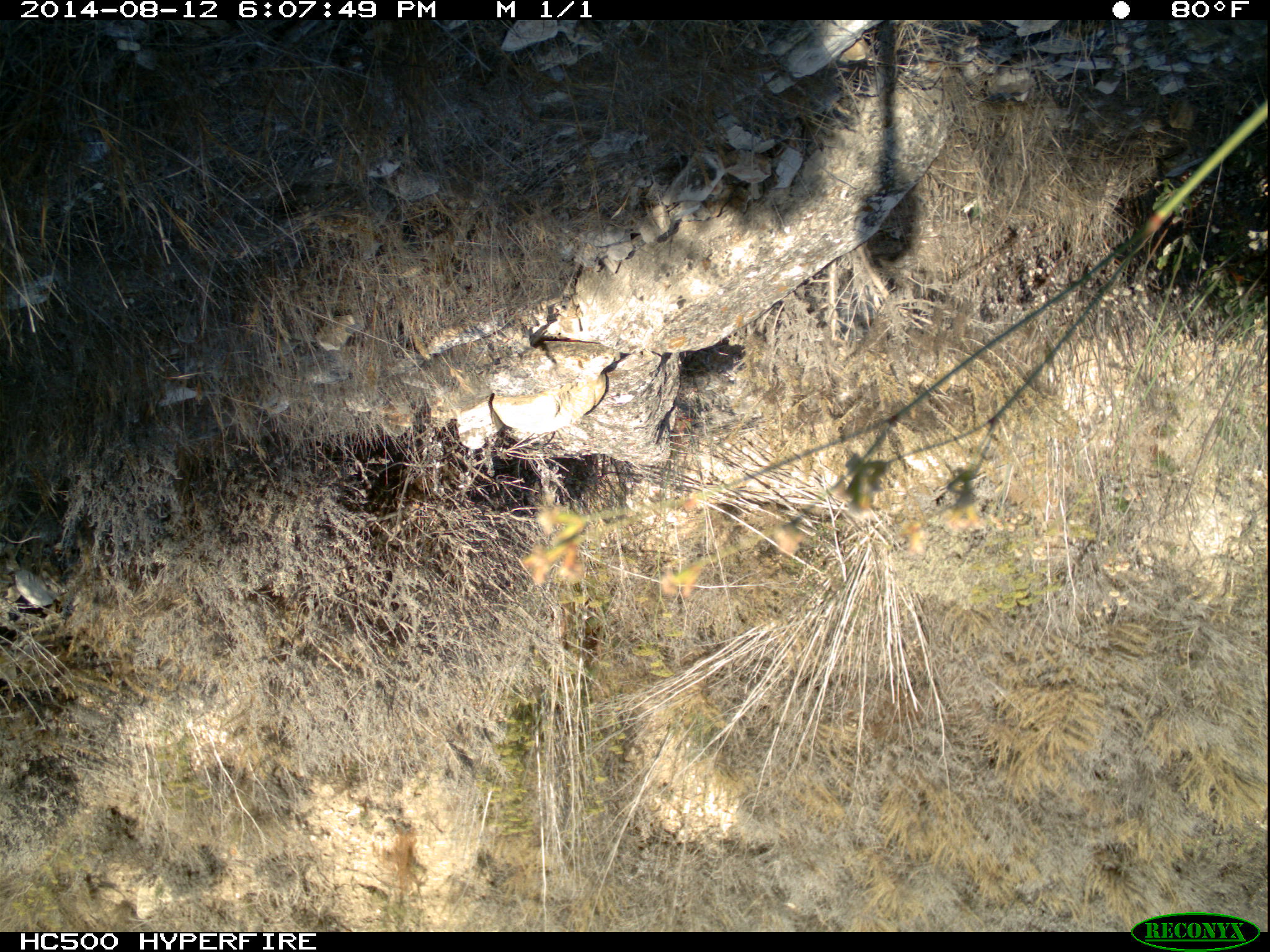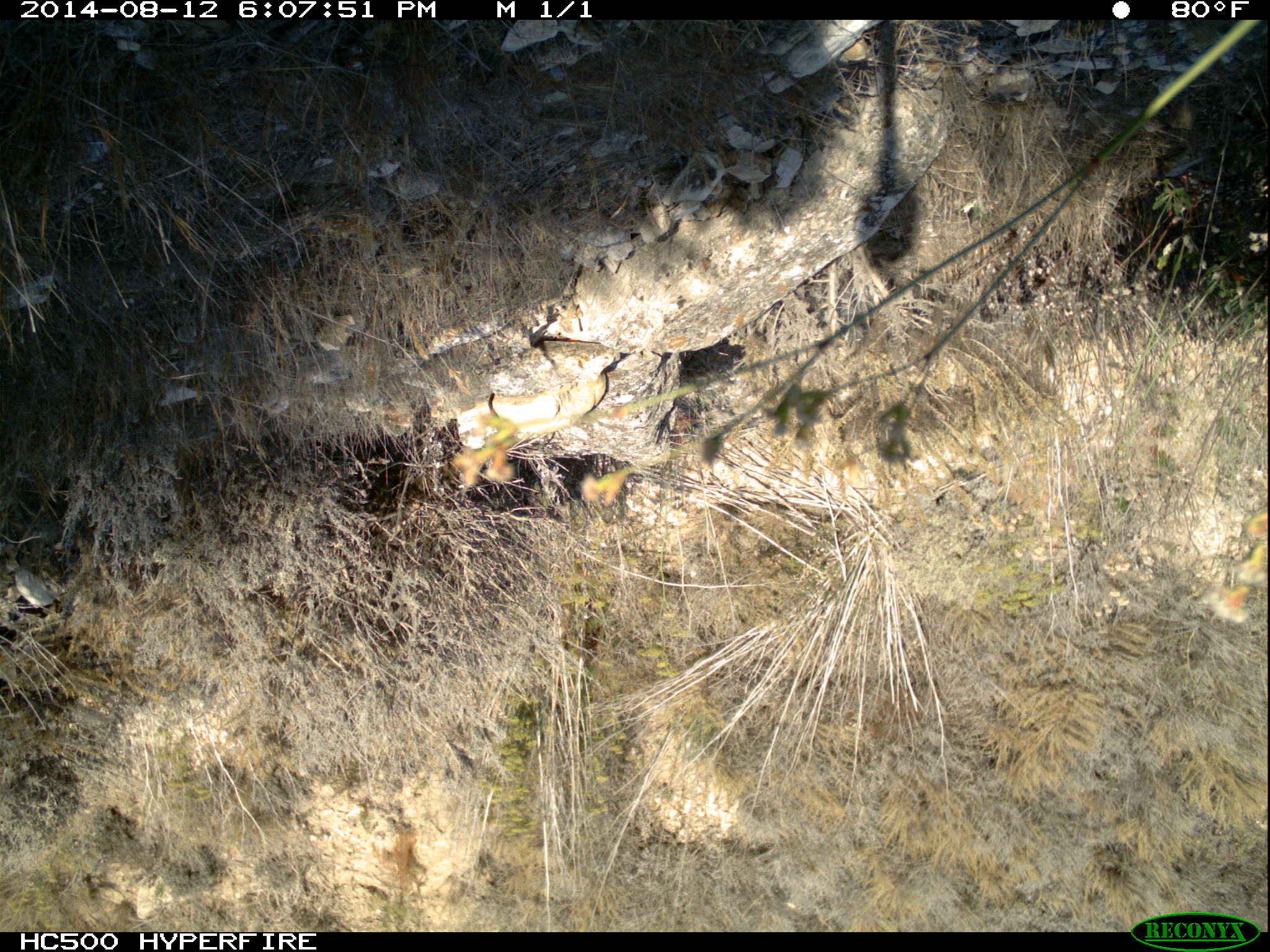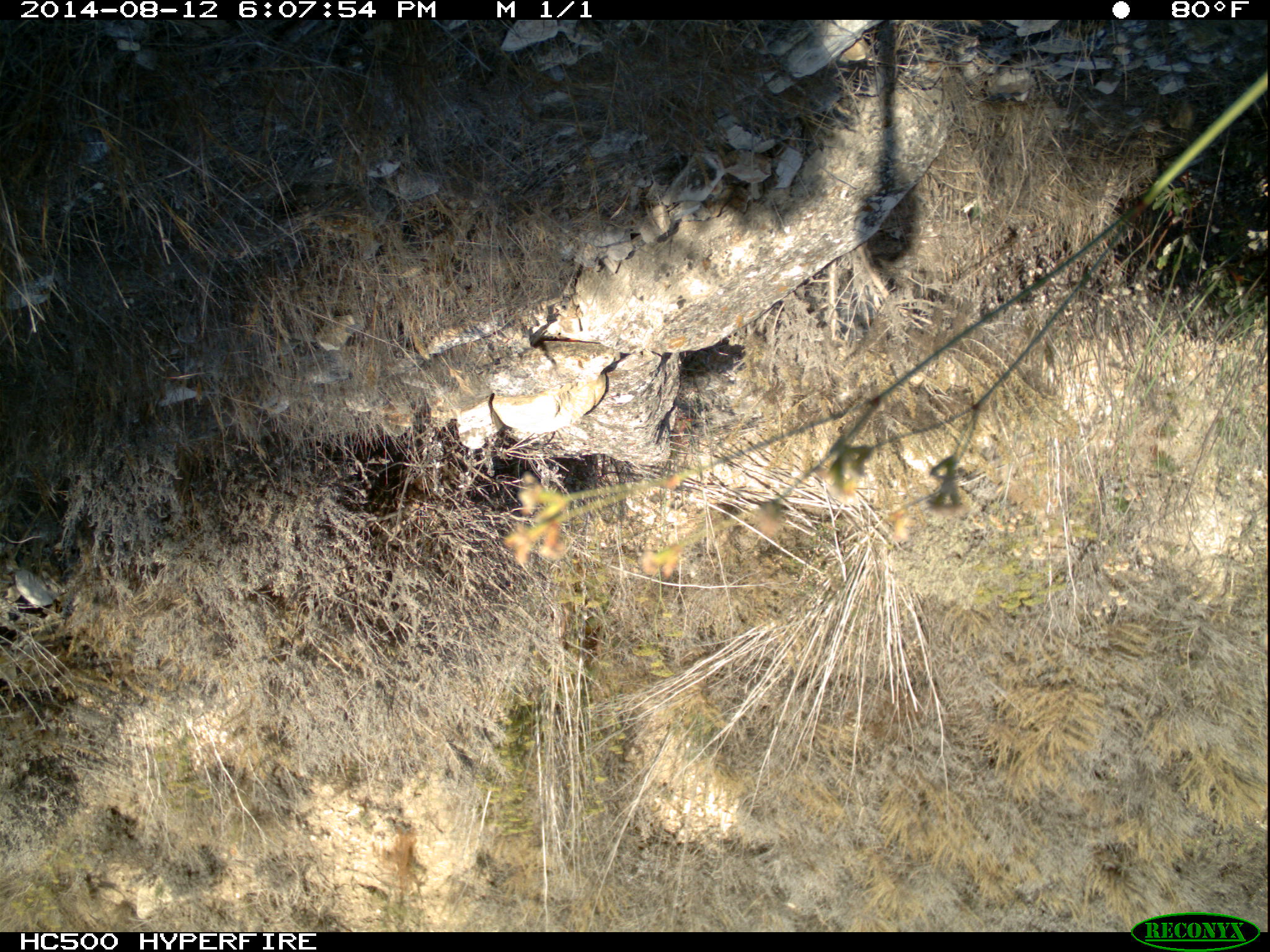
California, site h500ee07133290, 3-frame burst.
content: no animal present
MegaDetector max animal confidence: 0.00